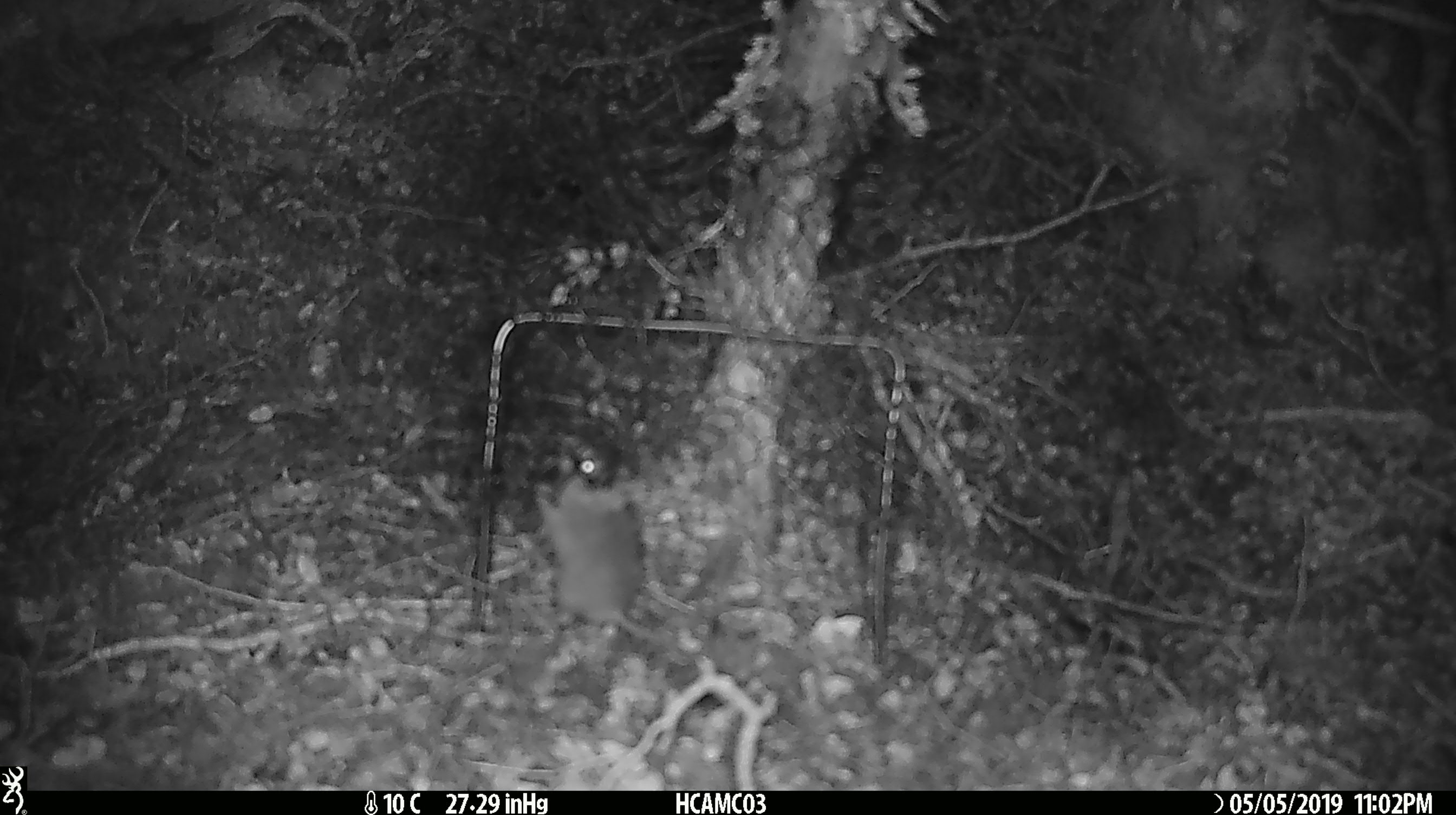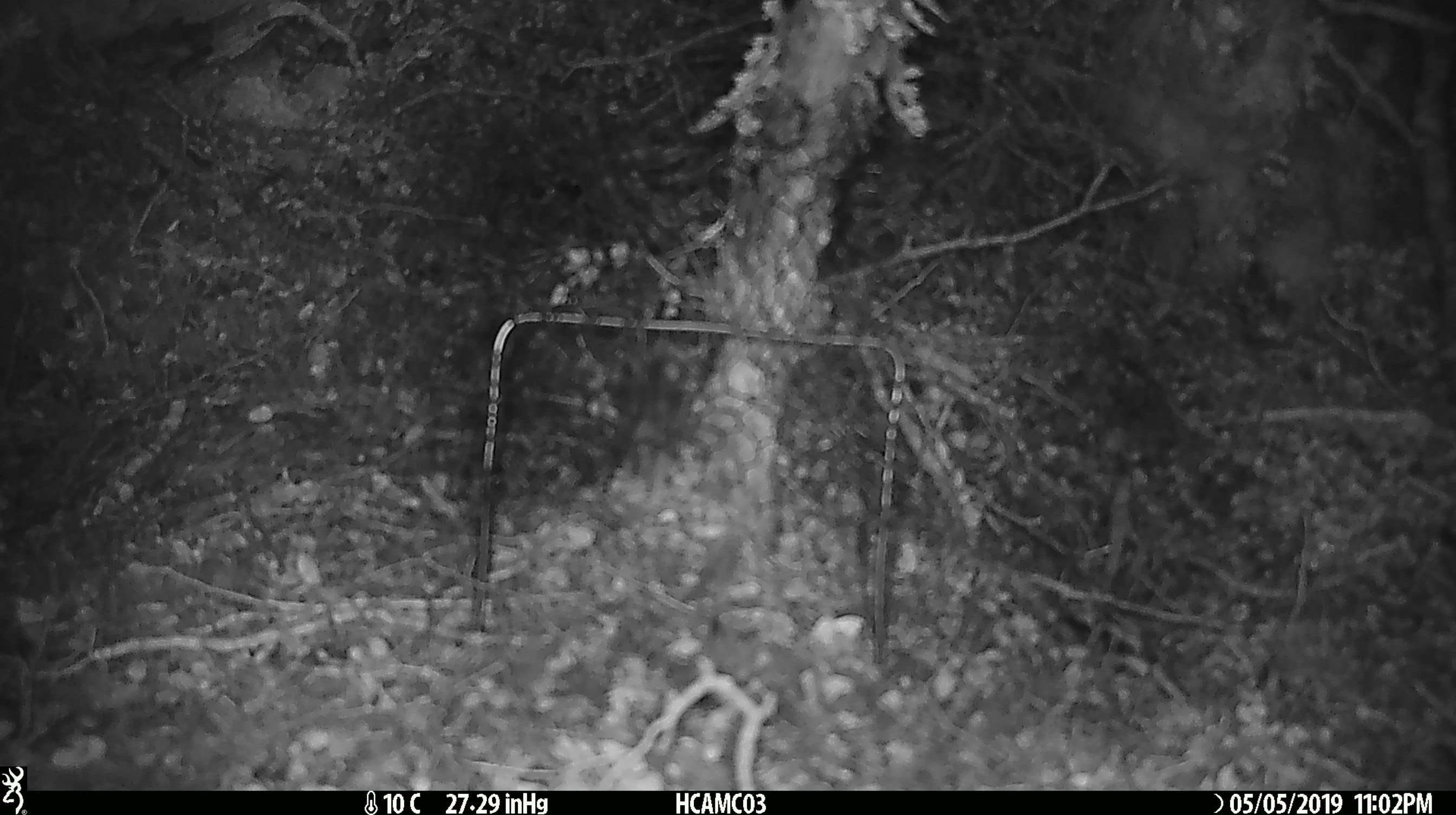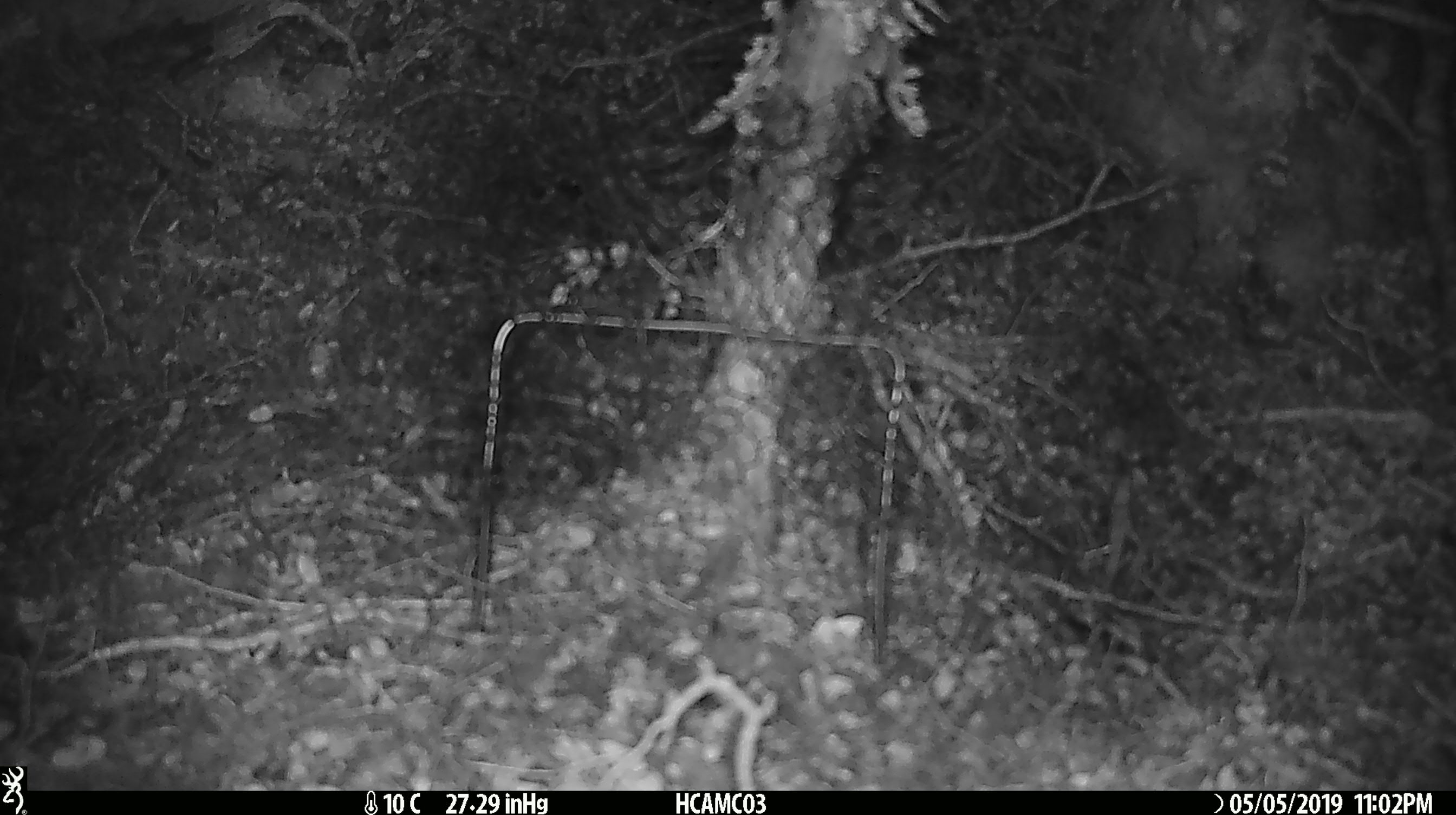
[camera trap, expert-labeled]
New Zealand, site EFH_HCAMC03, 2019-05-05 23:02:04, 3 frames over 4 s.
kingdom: Animalia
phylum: Chordata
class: Mammalia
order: Rodentia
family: Muridae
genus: Mus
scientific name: Mus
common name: mouse